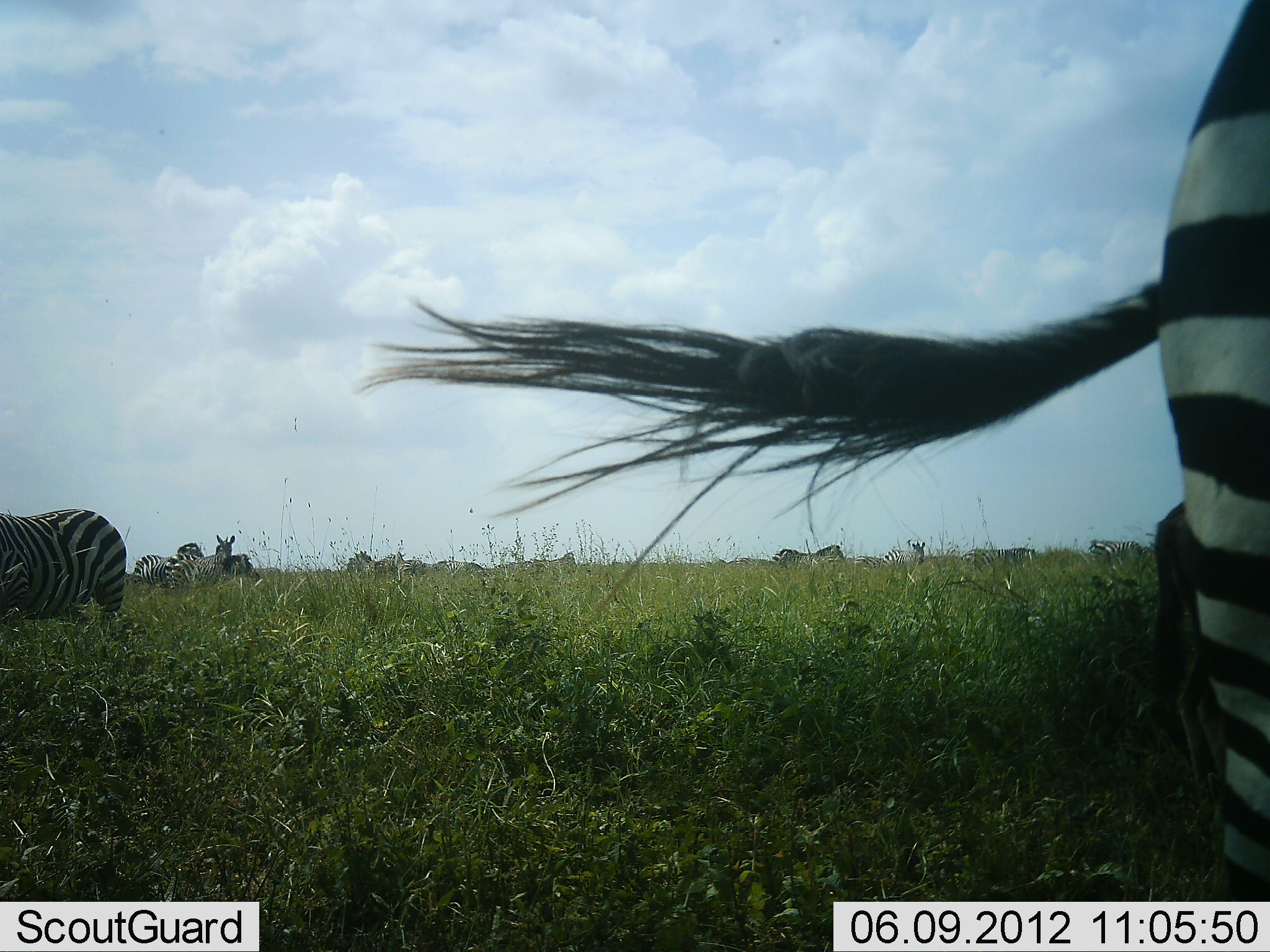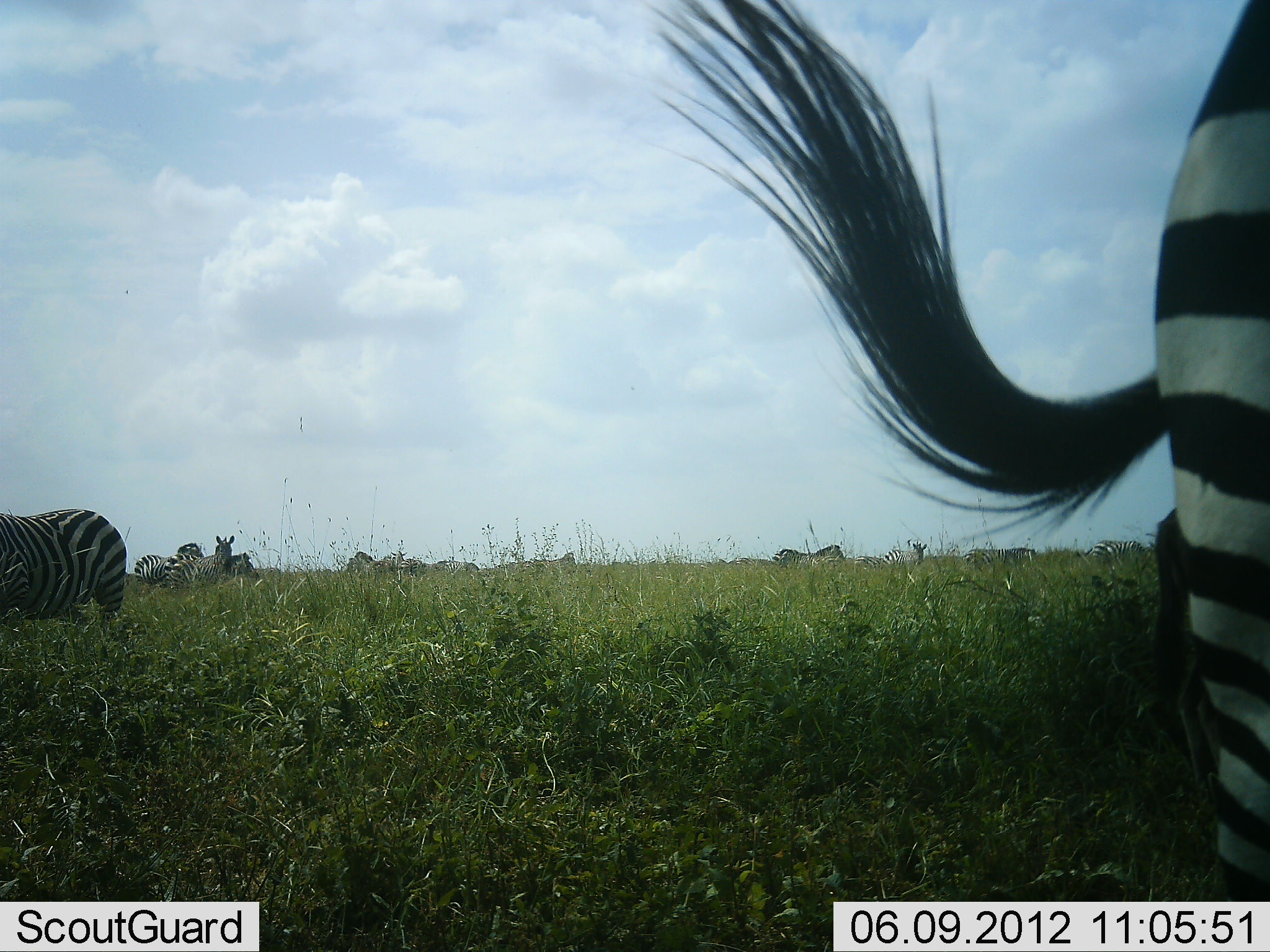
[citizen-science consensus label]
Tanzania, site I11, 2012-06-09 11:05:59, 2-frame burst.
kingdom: Animalia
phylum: Chordata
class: Mammalia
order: Perissodactyla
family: Equidae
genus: Equus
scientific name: Equus quagga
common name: plains zebra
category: zebra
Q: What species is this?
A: Zebra (plains zebra) (Equus quagga).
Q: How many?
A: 11-50.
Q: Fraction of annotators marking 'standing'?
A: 100%.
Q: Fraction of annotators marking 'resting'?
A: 20%.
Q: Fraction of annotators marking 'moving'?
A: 10%.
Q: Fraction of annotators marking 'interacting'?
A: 0%.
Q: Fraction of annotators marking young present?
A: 0%.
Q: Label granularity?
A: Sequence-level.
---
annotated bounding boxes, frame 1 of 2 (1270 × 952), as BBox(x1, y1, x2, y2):
animal: BBox(361, 0, 1270, 901); BBox(0, 508, 126, 664); BBox(170, 534, 236, 592); BBox(166, 553, 262, 591); BBox(129, 542, 203, 588); BBox(1087, 538, 1145, 568); BBox(352, 552, 396, 581); BBox(802, 543, 847, 567); BBox(719, 555, 775, 570); BBox(254, 566, 281, 578)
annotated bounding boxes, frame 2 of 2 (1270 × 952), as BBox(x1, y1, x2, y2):
animal: BBox(480, 0, 1269, 902); BBox(0, 507, 128, 649); BBox(167, 535, 236, 595); BBox(134, 542, 205, 592); BBox(1075, 539, 1153, 565); BBox(776, 544, 842, 571); BBox(352, 551, 390, 582); BBox(530, 550, 577, 575); BBox(345, 557, 393, 575); BBox(432, 560, 480, 578); BBox(390, 551, 420, 579); BBox(231, 553, 261, 578); BBox(434, 562, 442, 574)